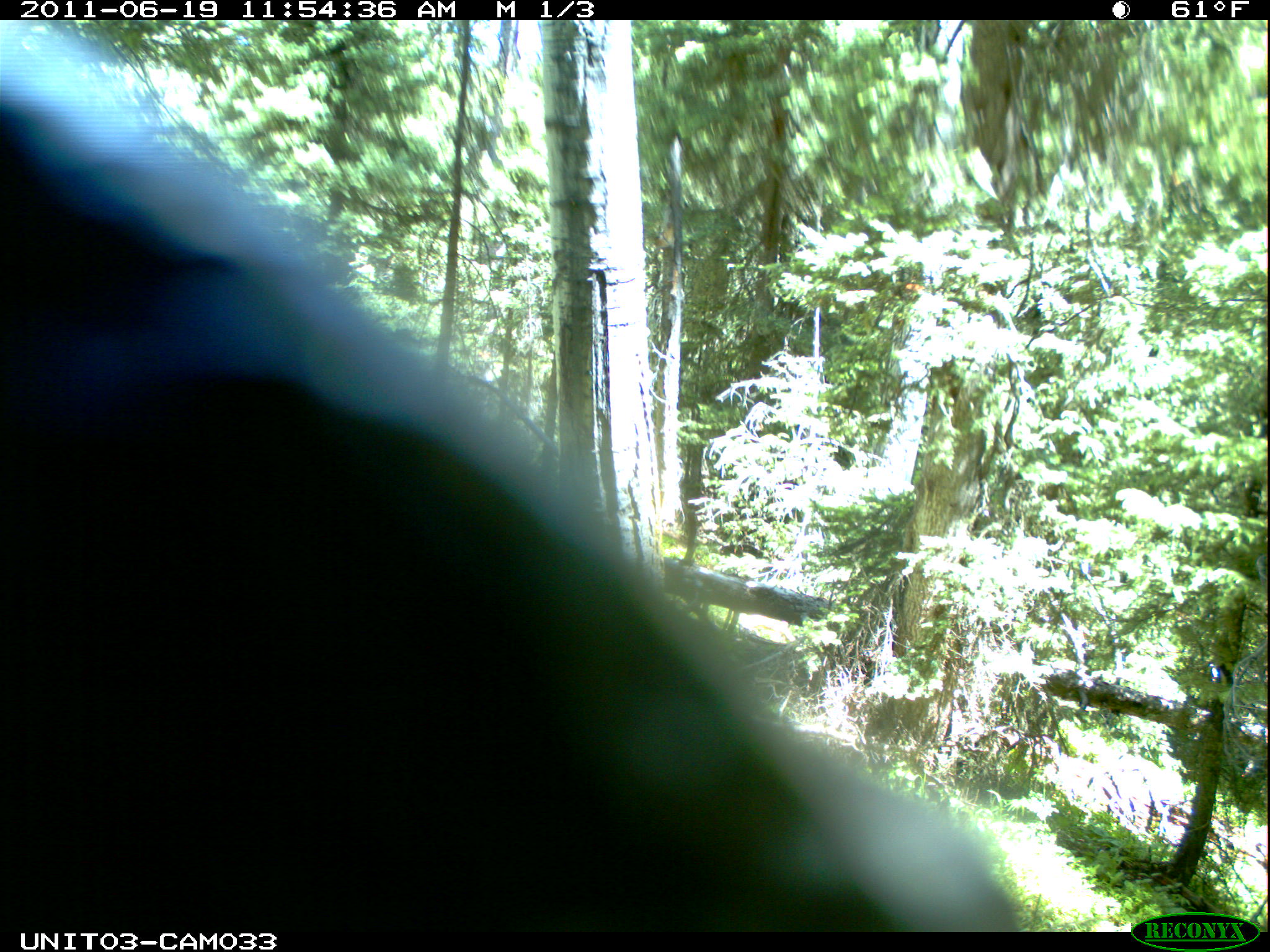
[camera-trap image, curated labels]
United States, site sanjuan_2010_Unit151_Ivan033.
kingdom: Animalia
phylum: Chordata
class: Mammalia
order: Artiodactyla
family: Cervidae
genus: Cervus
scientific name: Cervus elaphus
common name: red deer